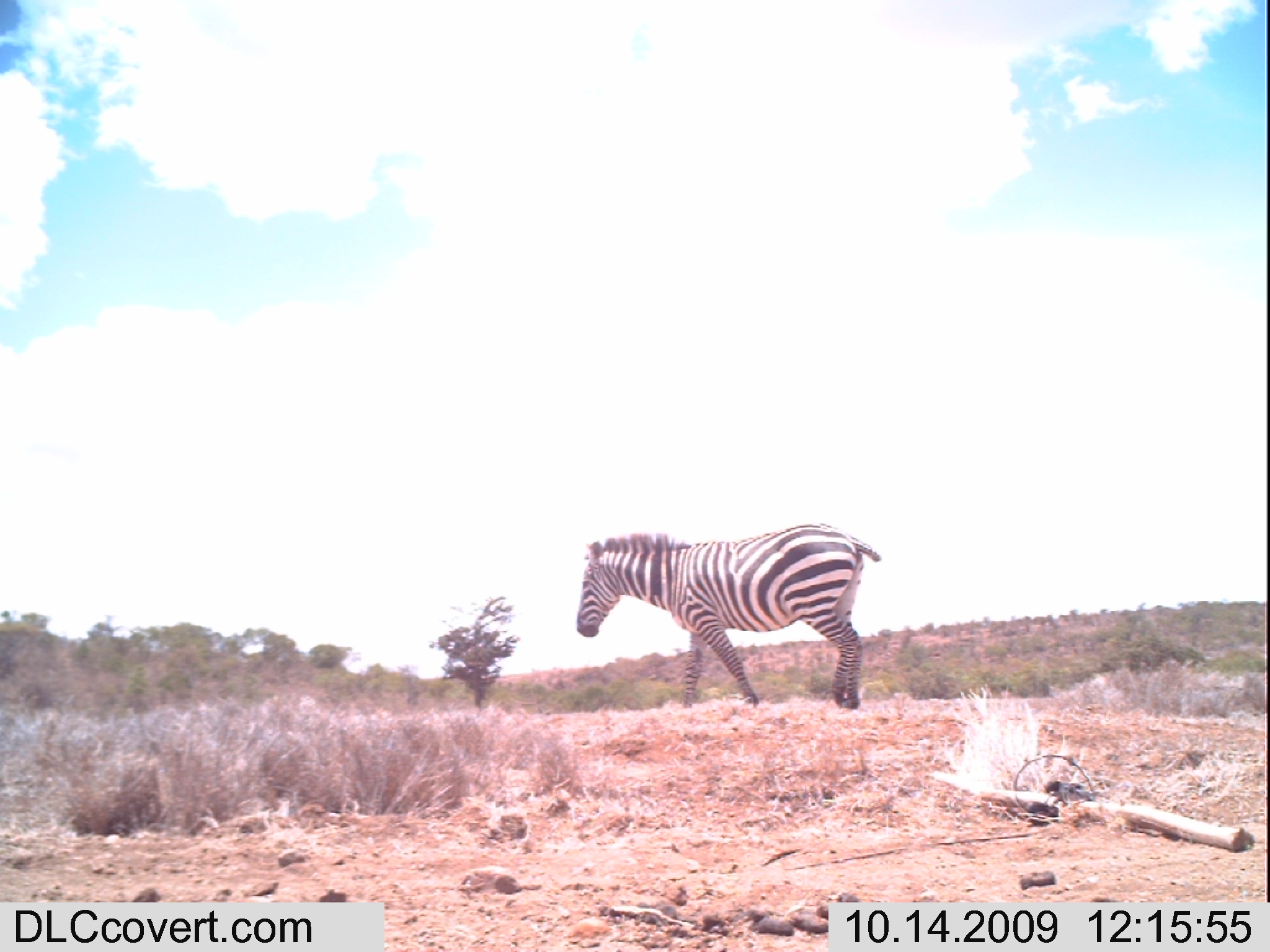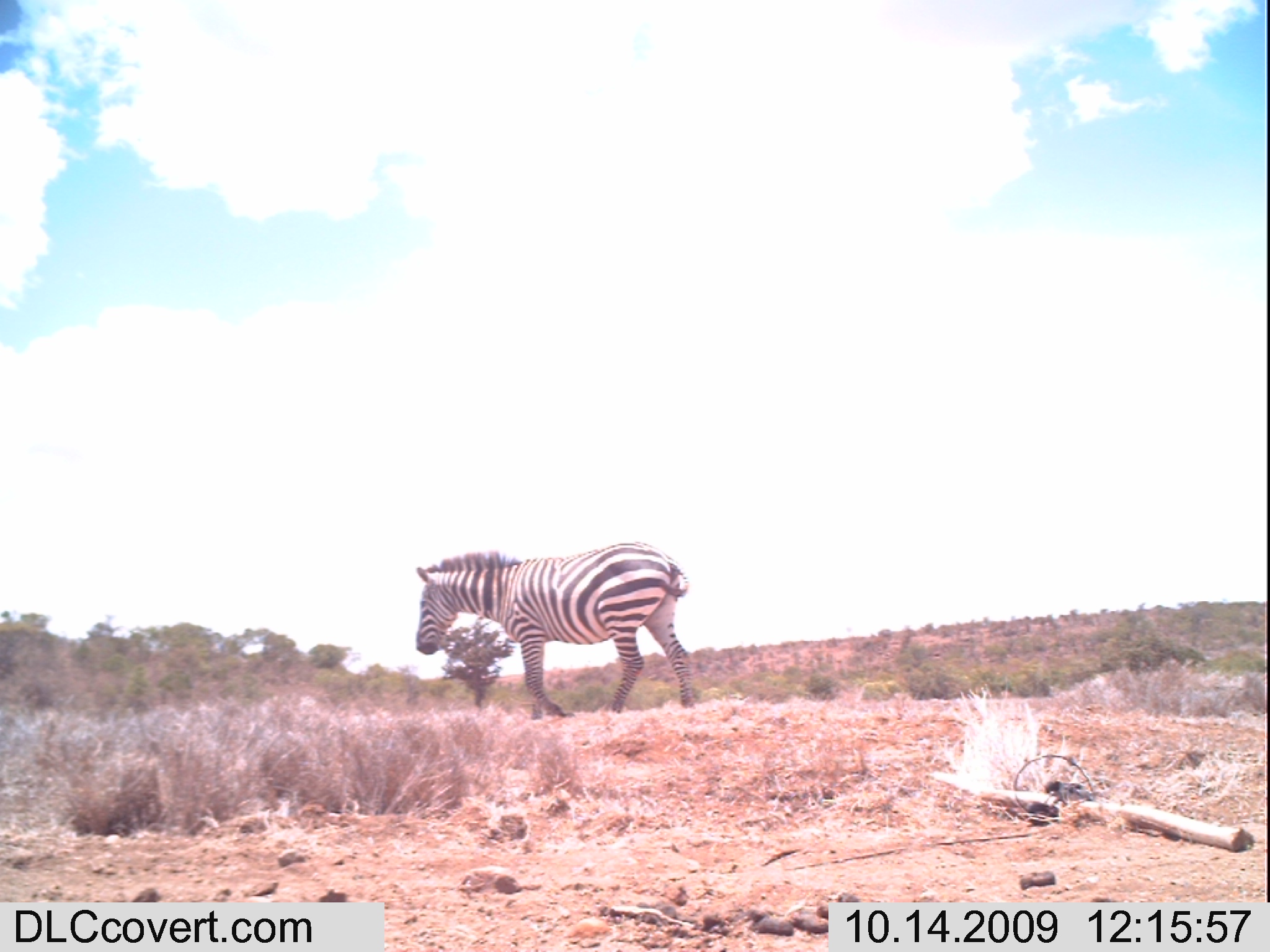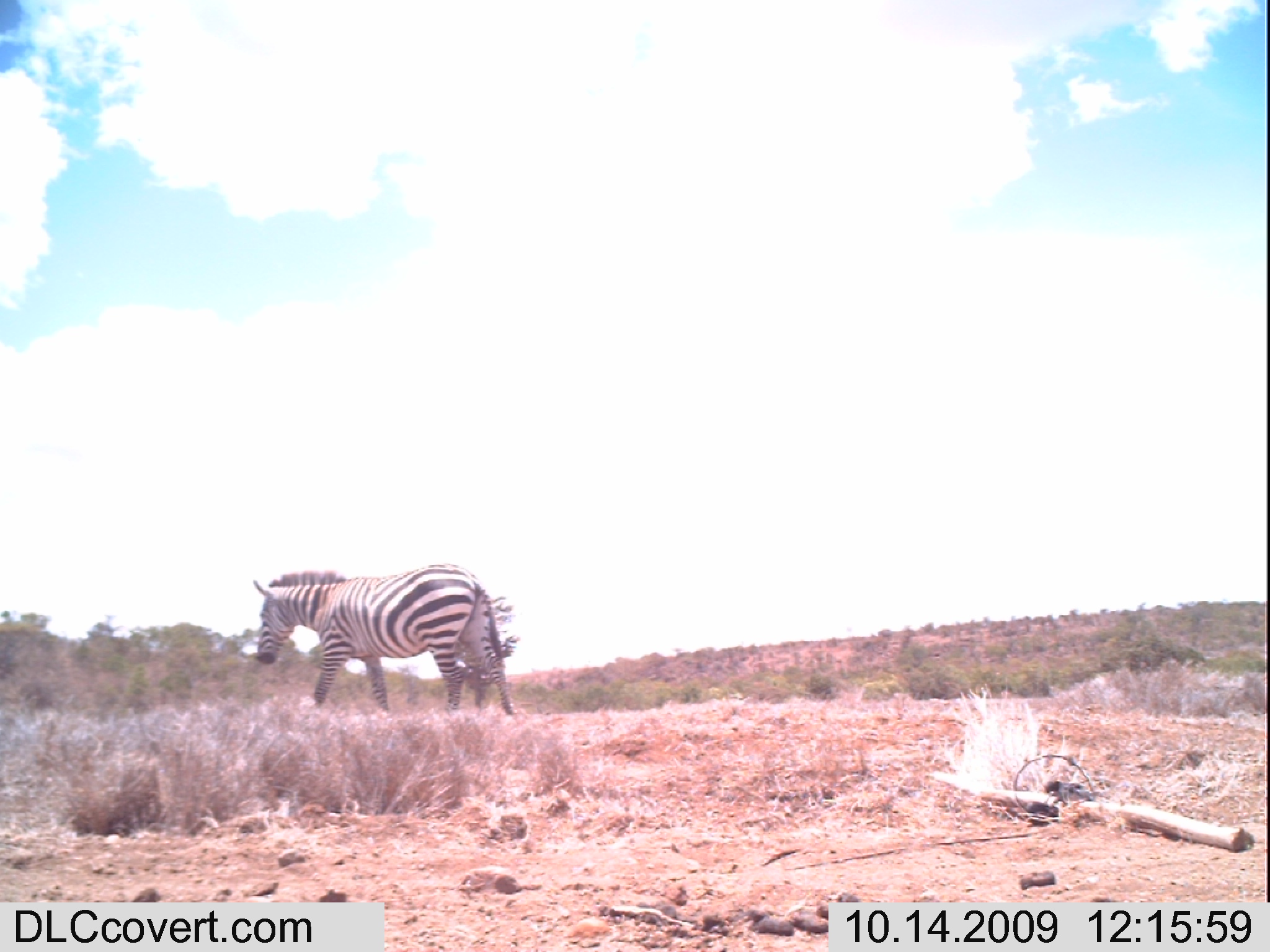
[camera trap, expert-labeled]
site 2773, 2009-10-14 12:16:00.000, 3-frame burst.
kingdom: Animalia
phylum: Chordata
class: Mammalia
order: Perissodactyla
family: Equidae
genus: Equus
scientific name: Equus quagga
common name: plains zebra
Equus quagga (plains zebra), count 1.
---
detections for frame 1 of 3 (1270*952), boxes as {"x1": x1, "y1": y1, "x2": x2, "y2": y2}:
equus quagga: {"x1": 575, "y1": 523, "x2": 882, "y2": 710}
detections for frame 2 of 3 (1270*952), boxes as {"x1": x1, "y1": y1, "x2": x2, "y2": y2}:
equus quagga: {"x1": 416, "y1": 541, "x2": 698, "y2": 721}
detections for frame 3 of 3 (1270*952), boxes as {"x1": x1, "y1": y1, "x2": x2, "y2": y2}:
equus quagga: {"x1": 252, "y1": 563, "x2": 518, "y2": 716}